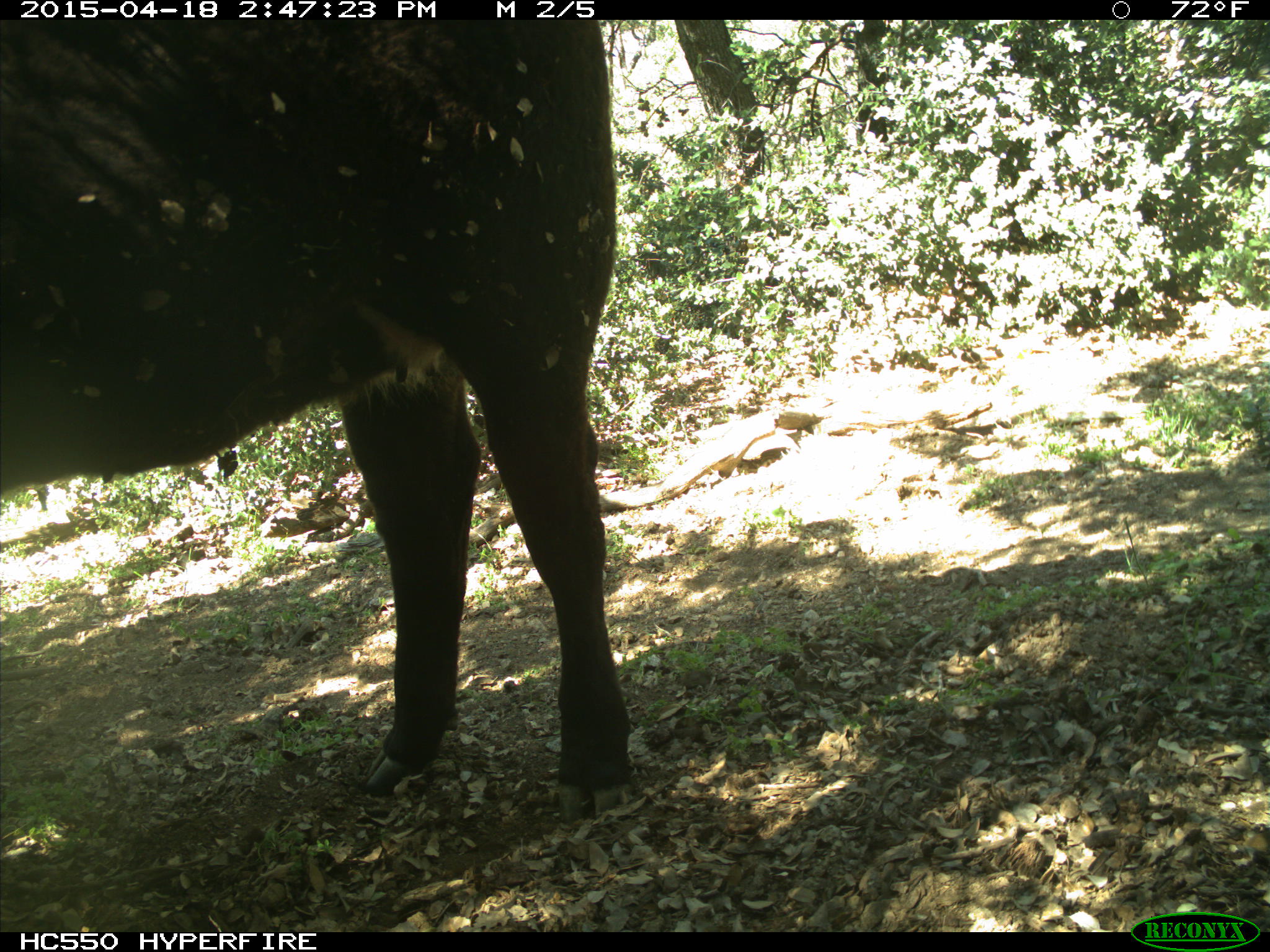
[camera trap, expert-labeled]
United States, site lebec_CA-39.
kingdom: Animalia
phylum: Chordata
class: Mammalia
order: Artiodactyla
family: Bovidae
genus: Bos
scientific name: Bos taurus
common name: domestic cow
Bos taurus (domestic cow).